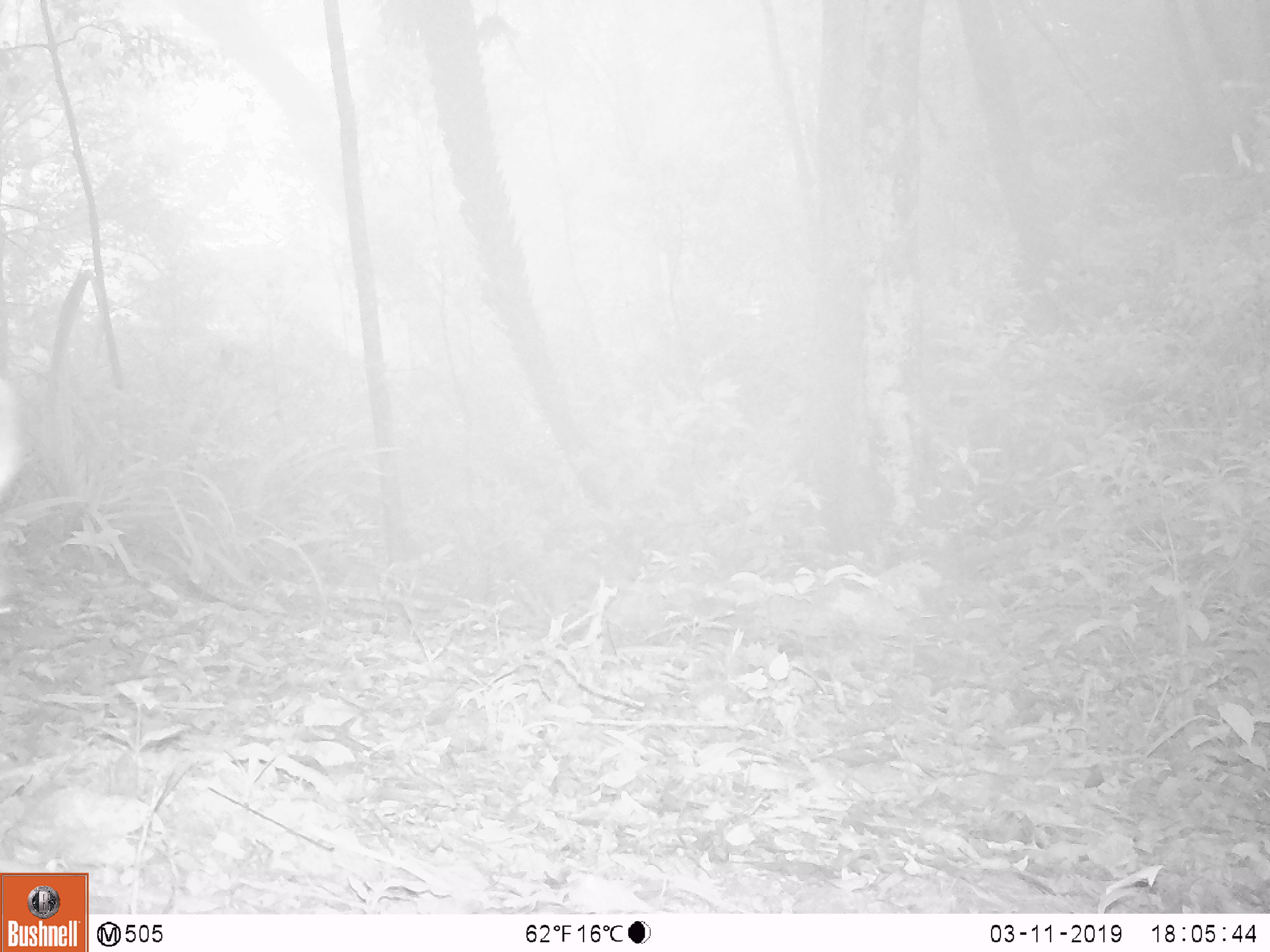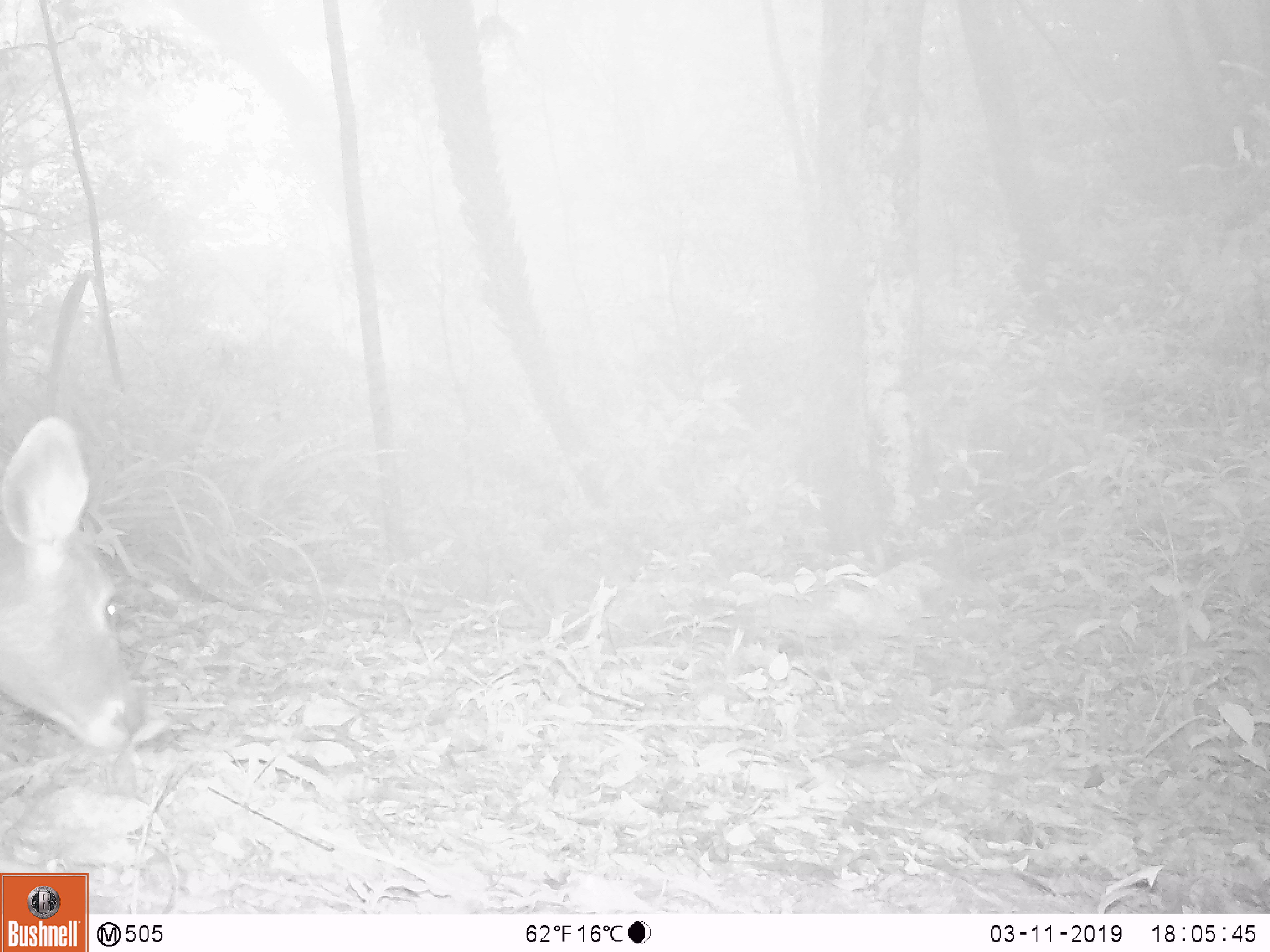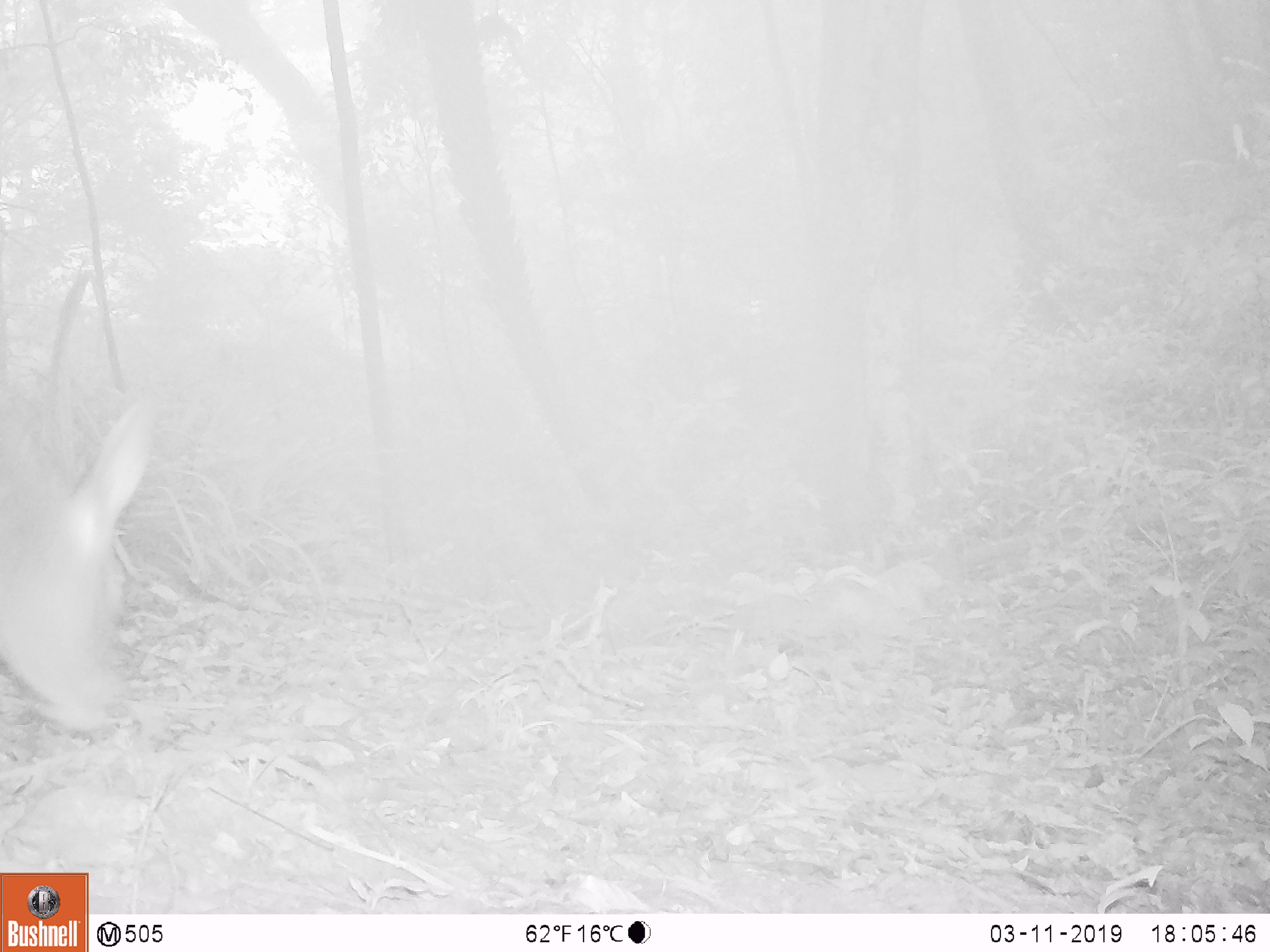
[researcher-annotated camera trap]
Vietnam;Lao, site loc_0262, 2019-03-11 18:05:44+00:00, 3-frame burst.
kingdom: Animalia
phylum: Chordata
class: Mammalia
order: Artiodactyla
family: Cervidae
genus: Rusa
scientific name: Rusa unicolor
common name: sambar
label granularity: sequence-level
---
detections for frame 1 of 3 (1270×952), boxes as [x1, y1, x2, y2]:
sambar: [0, 378, 27, 619]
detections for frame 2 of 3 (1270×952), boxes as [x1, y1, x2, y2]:
sambar: [0, 415, 145, 749]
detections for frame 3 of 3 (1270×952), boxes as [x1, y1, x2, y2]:
sambar: [0, 383, 160, 734]